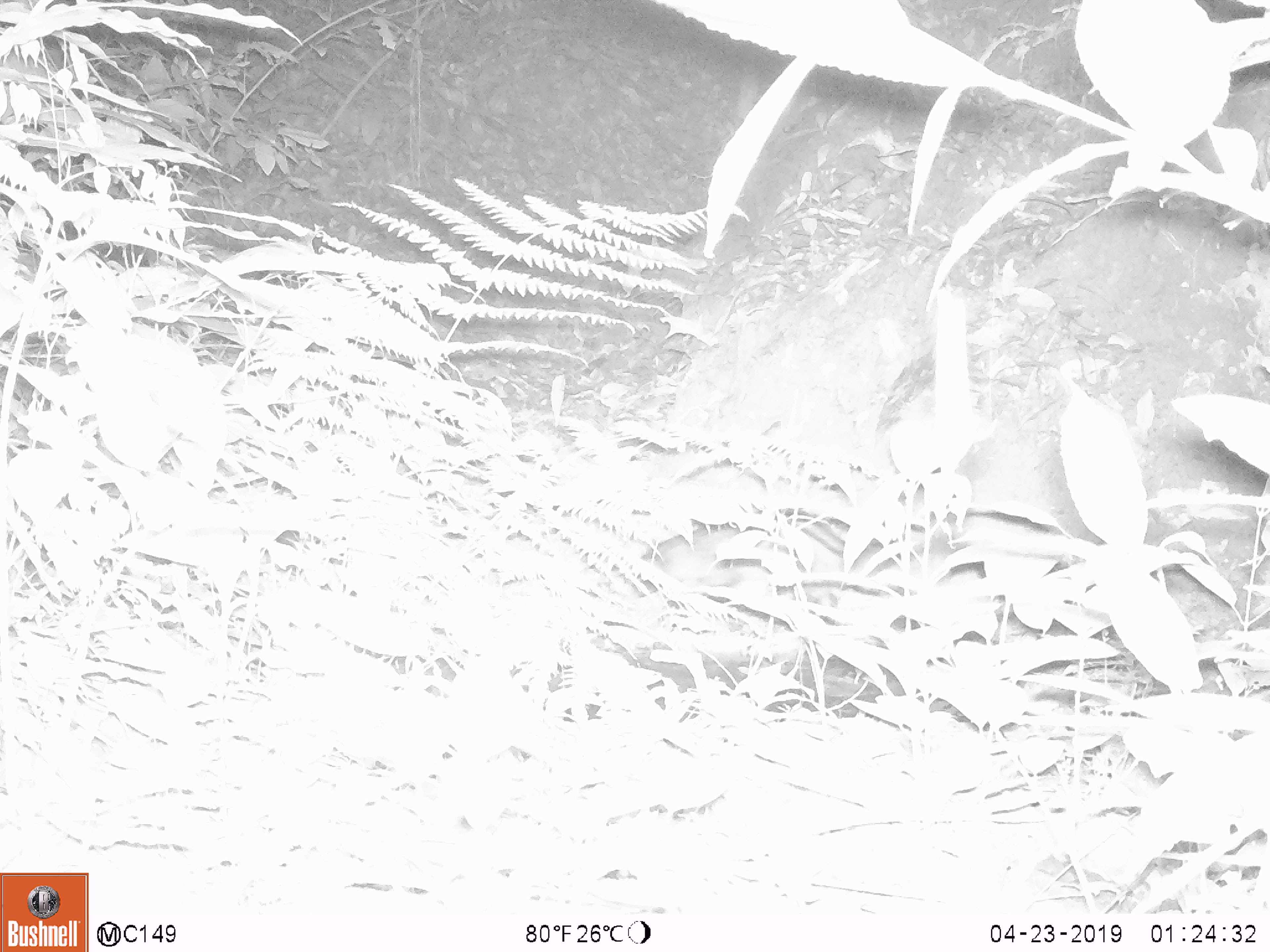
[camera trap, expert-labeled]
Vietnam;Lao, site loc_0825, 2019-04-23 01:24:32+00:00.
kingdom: Animalia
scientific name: Animalia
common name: animal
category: unidentified animal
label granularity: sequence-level